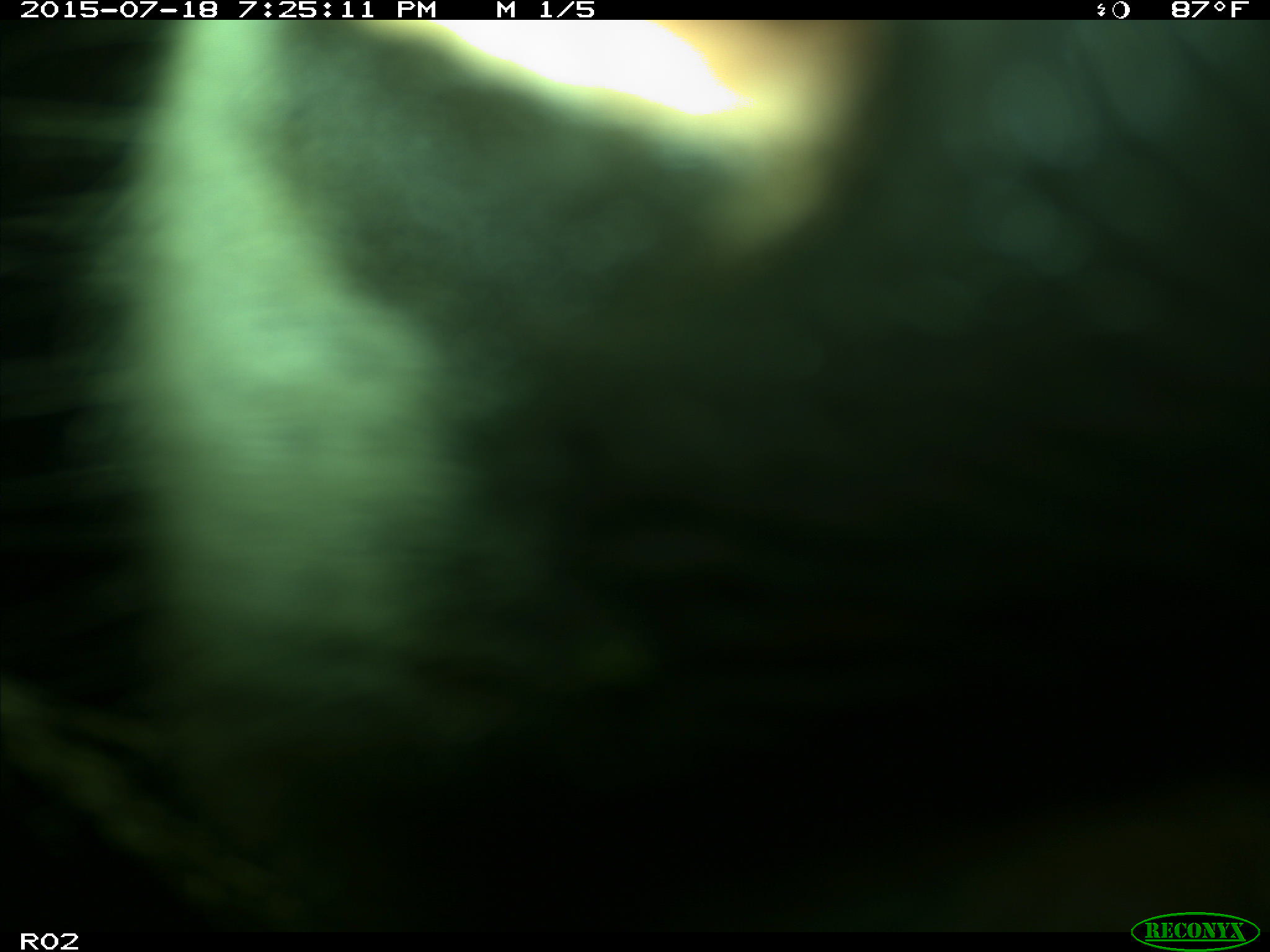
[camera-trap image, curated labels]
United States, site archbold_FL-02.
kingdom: Animalia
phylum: Chordata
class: Mammalia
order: Artiodactyla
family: Bovidae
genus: Bos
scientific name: Bos taurus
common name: domestic cow